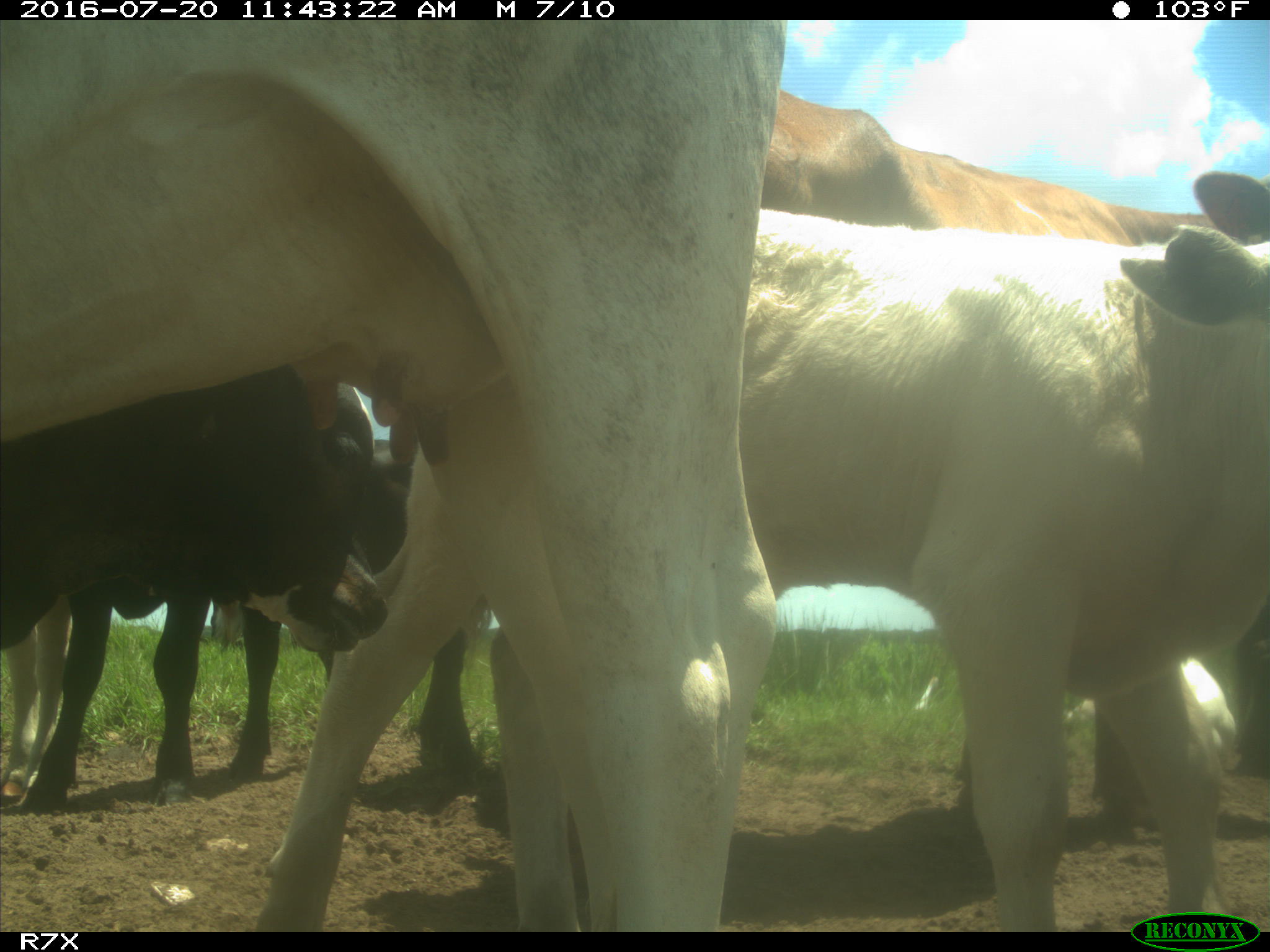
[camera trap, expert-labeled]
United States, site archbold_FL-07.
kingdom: Animalia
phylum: Chordata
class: Mammalia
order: Artiodactyla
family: Bovidae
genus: Bos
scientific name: Bos taurus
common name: domestic cow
Bos taurus (domestic cow).